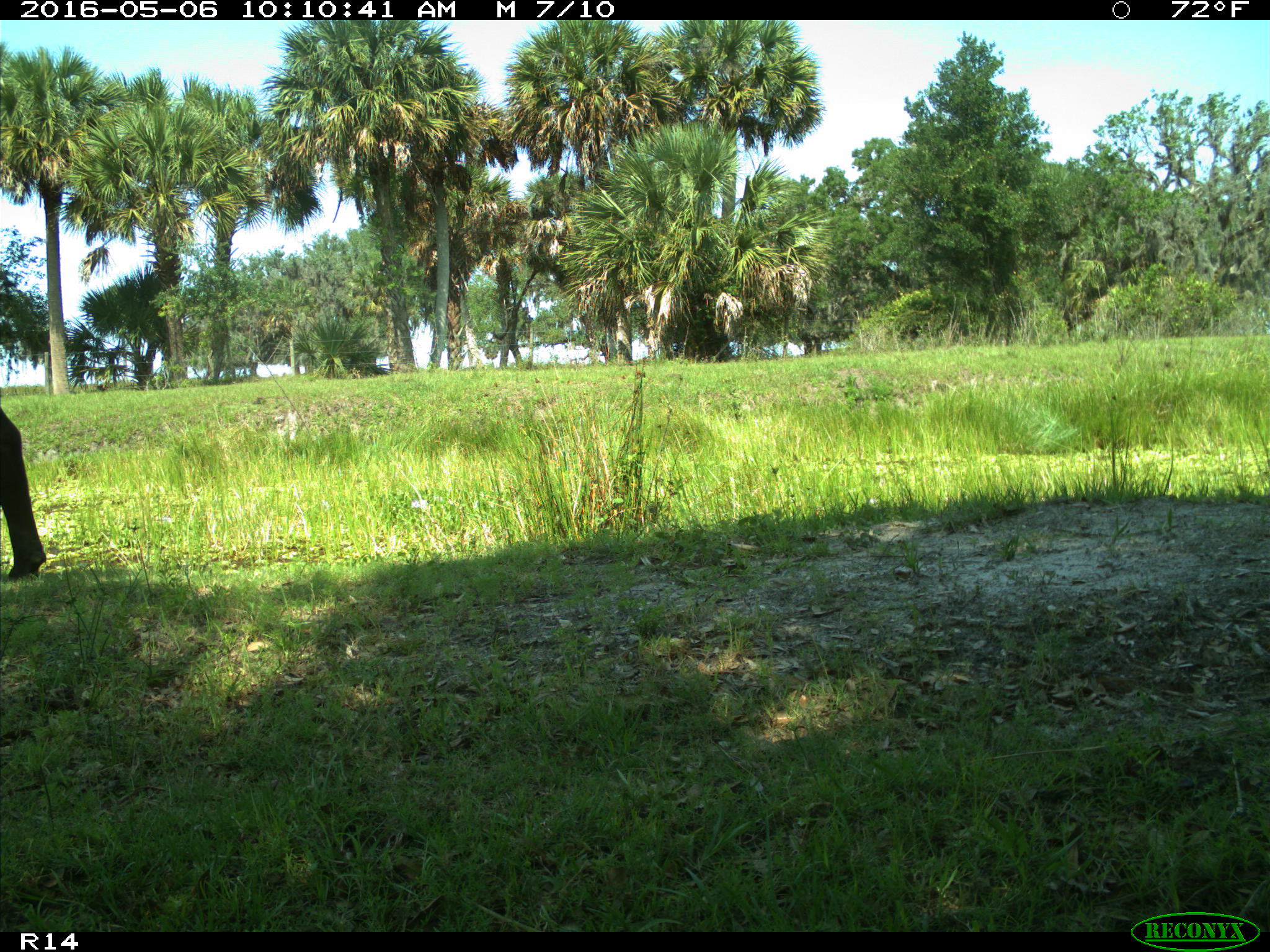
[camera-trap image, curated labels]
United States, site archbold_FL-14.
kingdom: Animalia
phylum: Chordata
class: Mammalia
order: Artiodactyla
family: Bovidae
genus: Bos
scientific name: Bos taurus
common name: domestic cow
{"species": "Bos taurus (domestic cow)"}